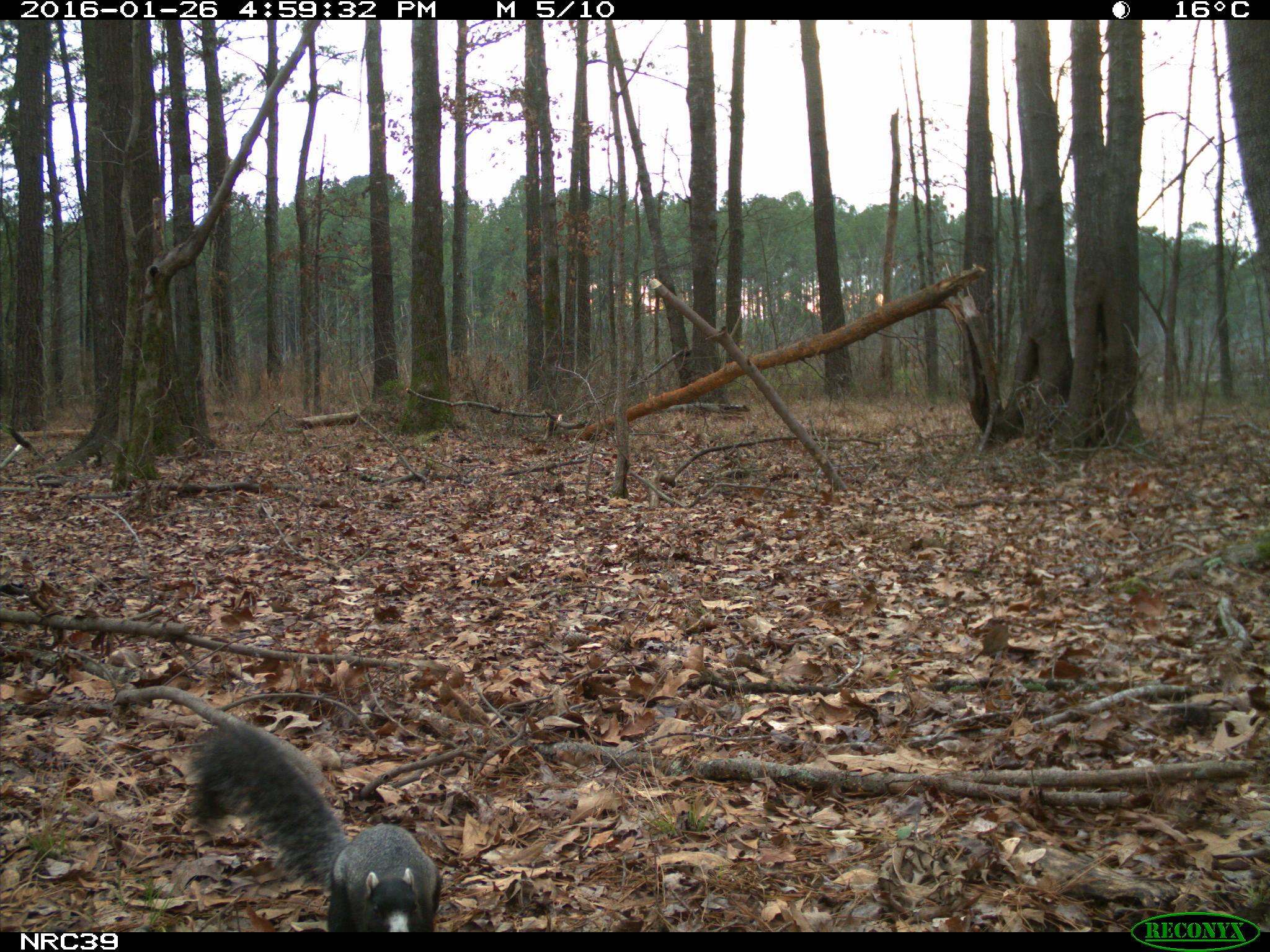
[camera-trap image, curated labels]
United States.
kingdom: Animalia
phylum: Chordata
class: Mammalia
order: Rodentia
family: Sciuridae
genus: Sciurus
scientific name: Sciurus niger cinereus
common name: eastern fox squirrel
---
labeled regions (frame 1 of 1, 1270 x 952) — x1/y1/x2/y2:
Eastern Fox Squirrel: 175/715/446/934